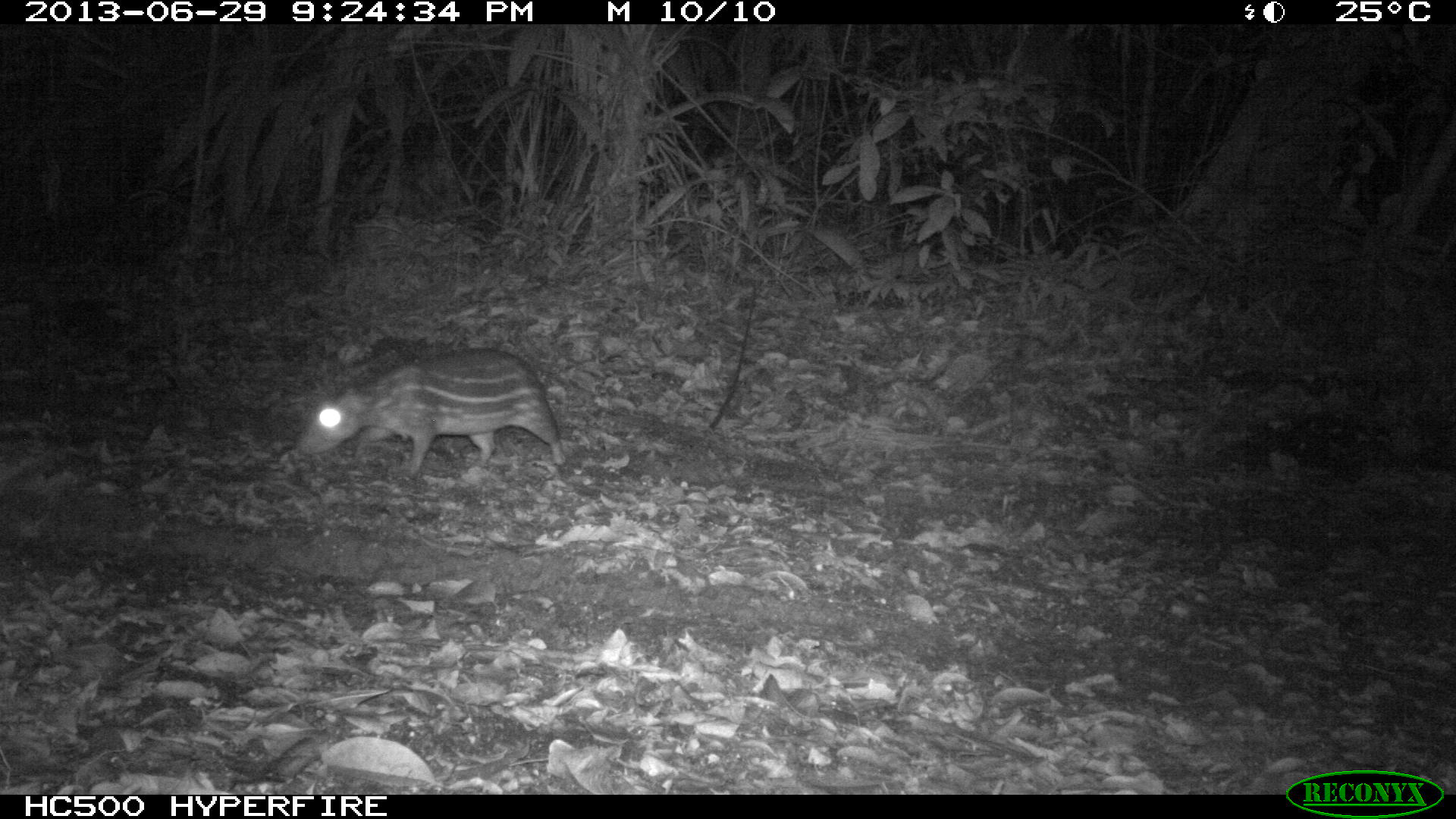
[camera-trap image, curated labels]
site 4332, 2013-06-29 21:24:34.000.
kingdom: Animalia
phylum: Chordata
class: Mammalia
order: Rodentia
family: Cuniculidae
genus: Cuniculus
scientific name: Cuniculus paca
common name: lowland paca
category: agouti paca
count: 1